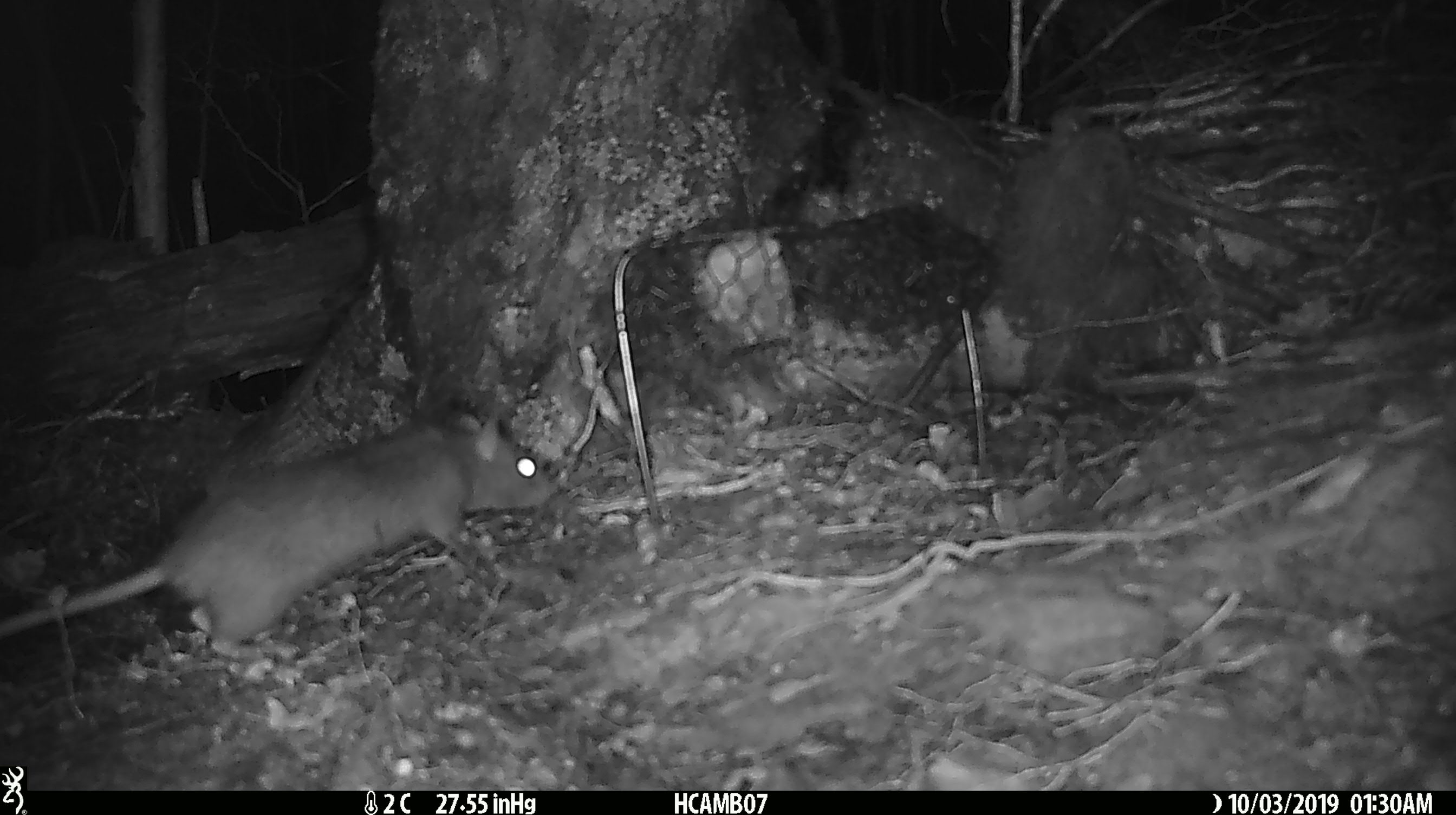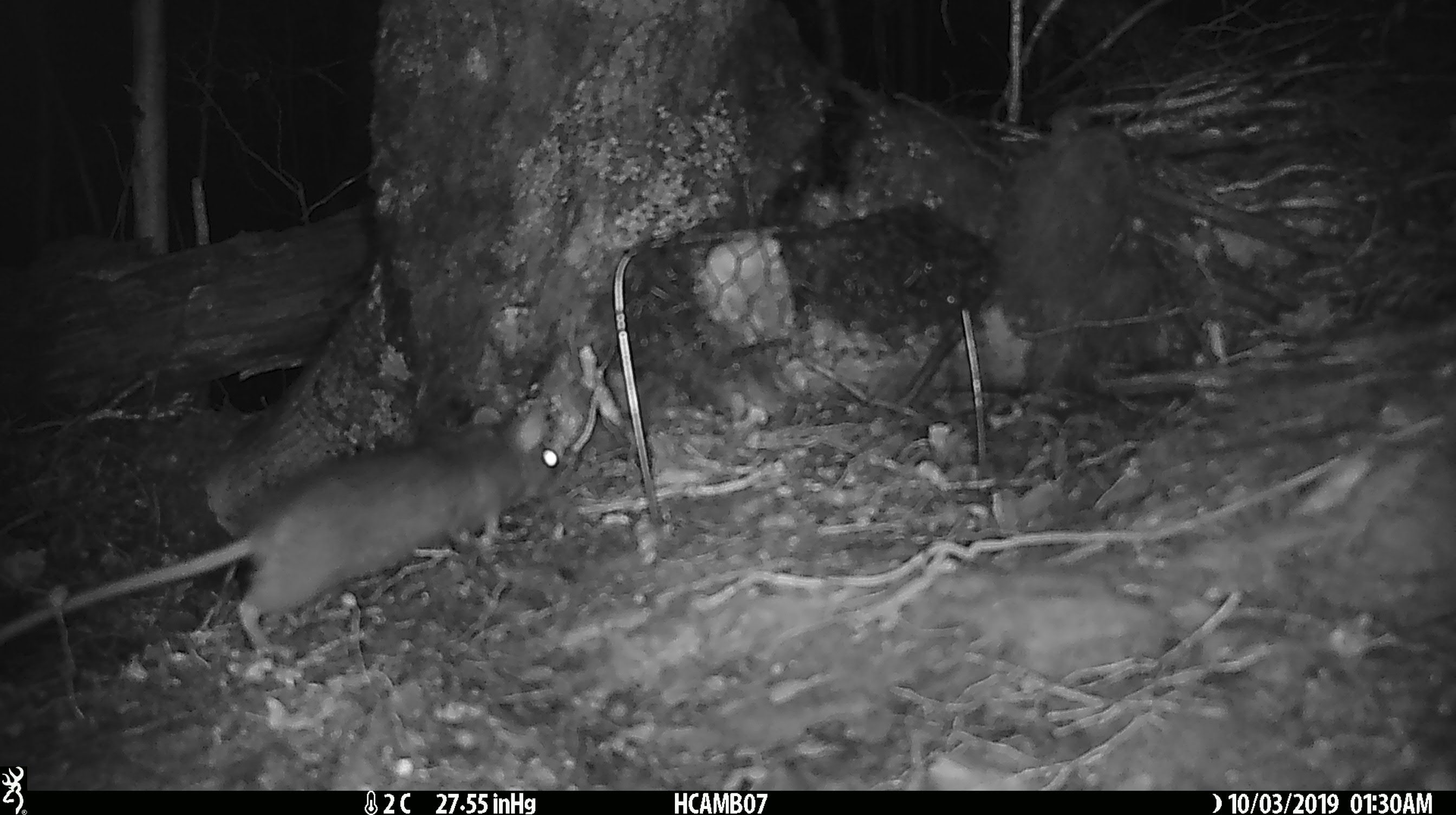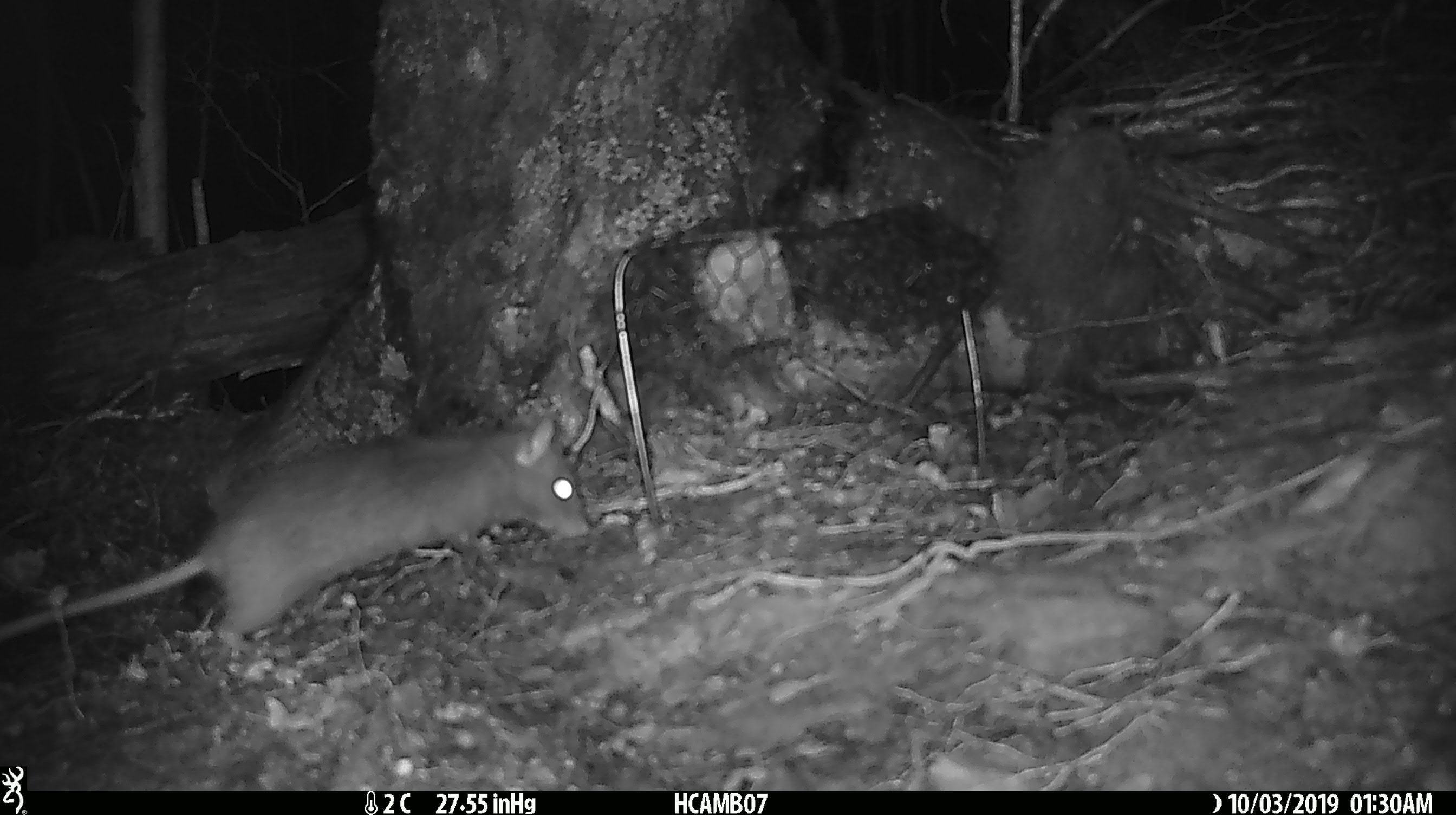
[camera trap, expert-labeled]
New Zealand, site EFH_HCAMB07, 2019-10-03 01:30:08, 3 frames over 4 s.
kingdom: Animalia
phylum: Chordata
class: Mammalia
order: Rodentia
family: Muridae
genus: Rattus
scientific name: Rattus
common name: rat